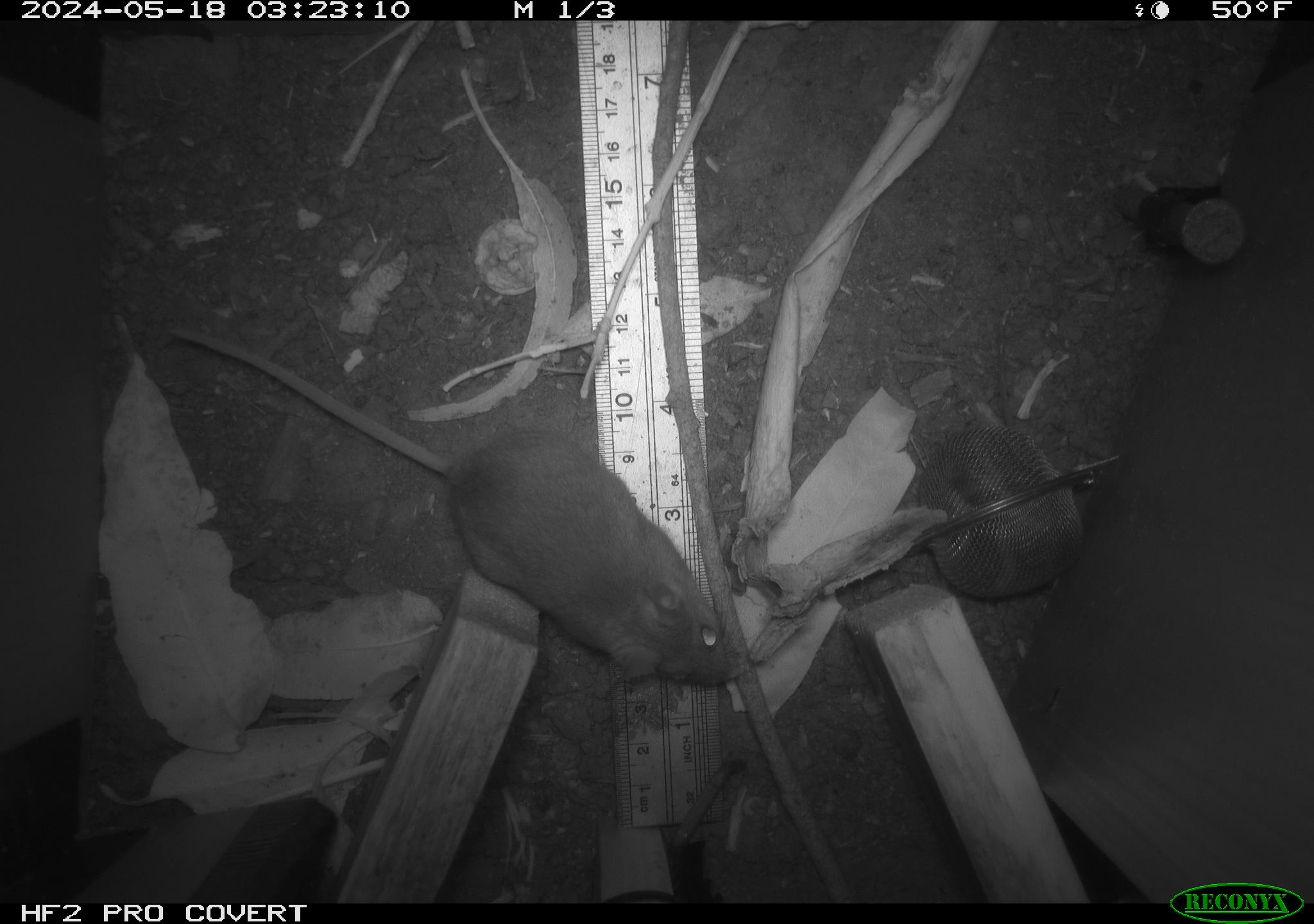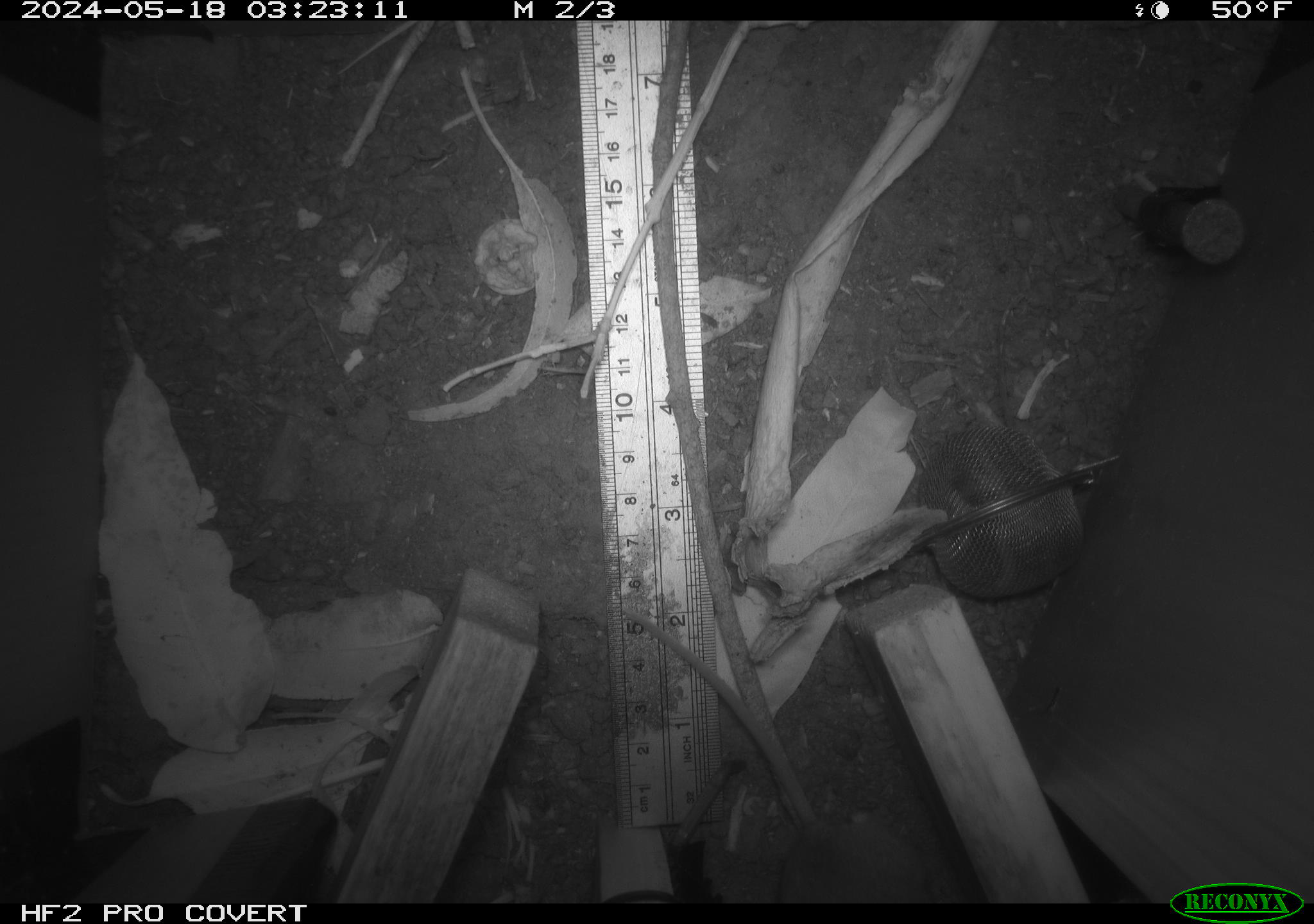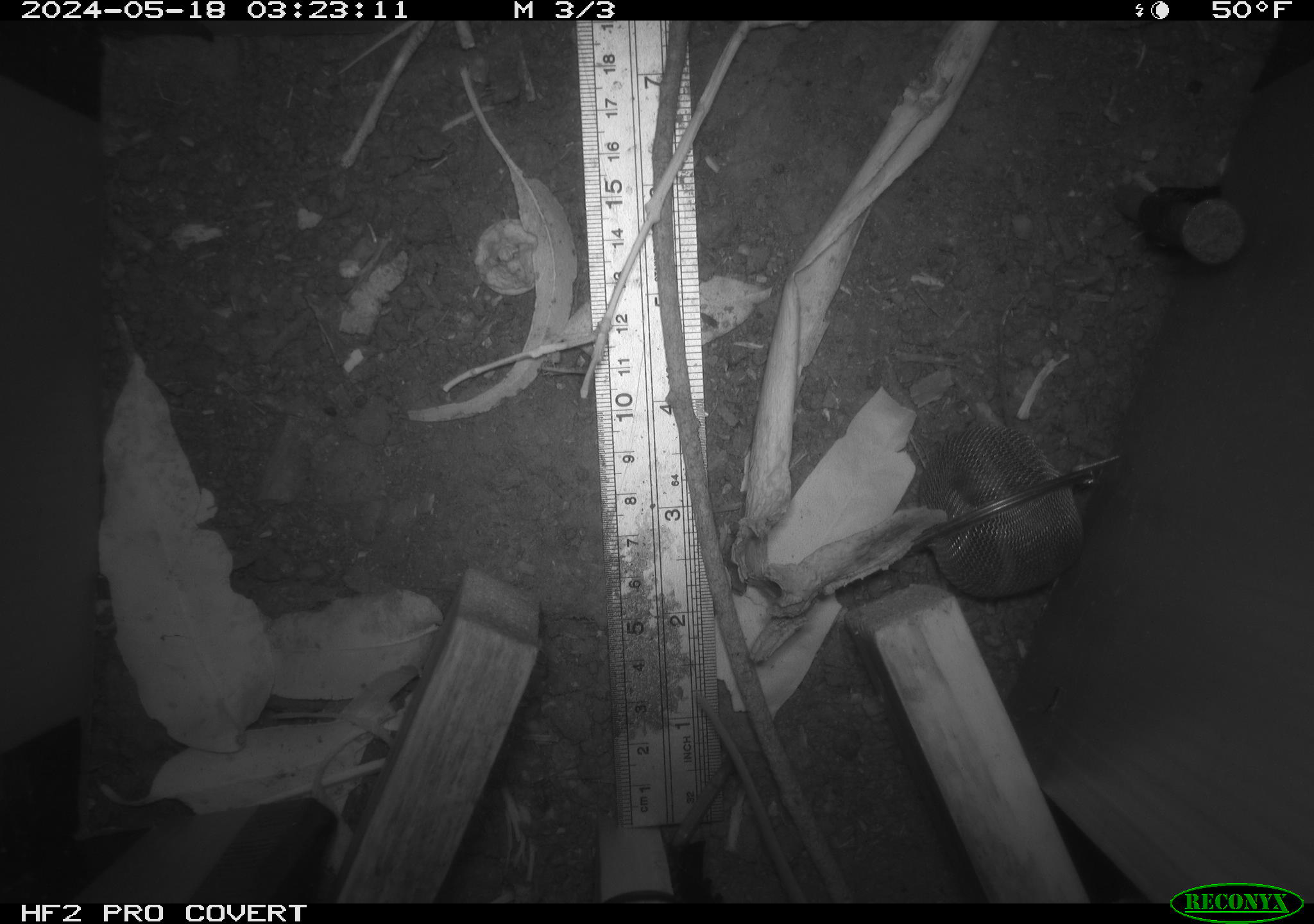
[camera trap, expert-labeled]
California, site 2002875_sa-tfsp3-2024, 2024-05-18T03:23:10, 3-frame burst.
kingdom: Animalia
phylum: Chordata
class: Mammalia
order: Rodentia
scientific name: Rodentia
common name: rodent